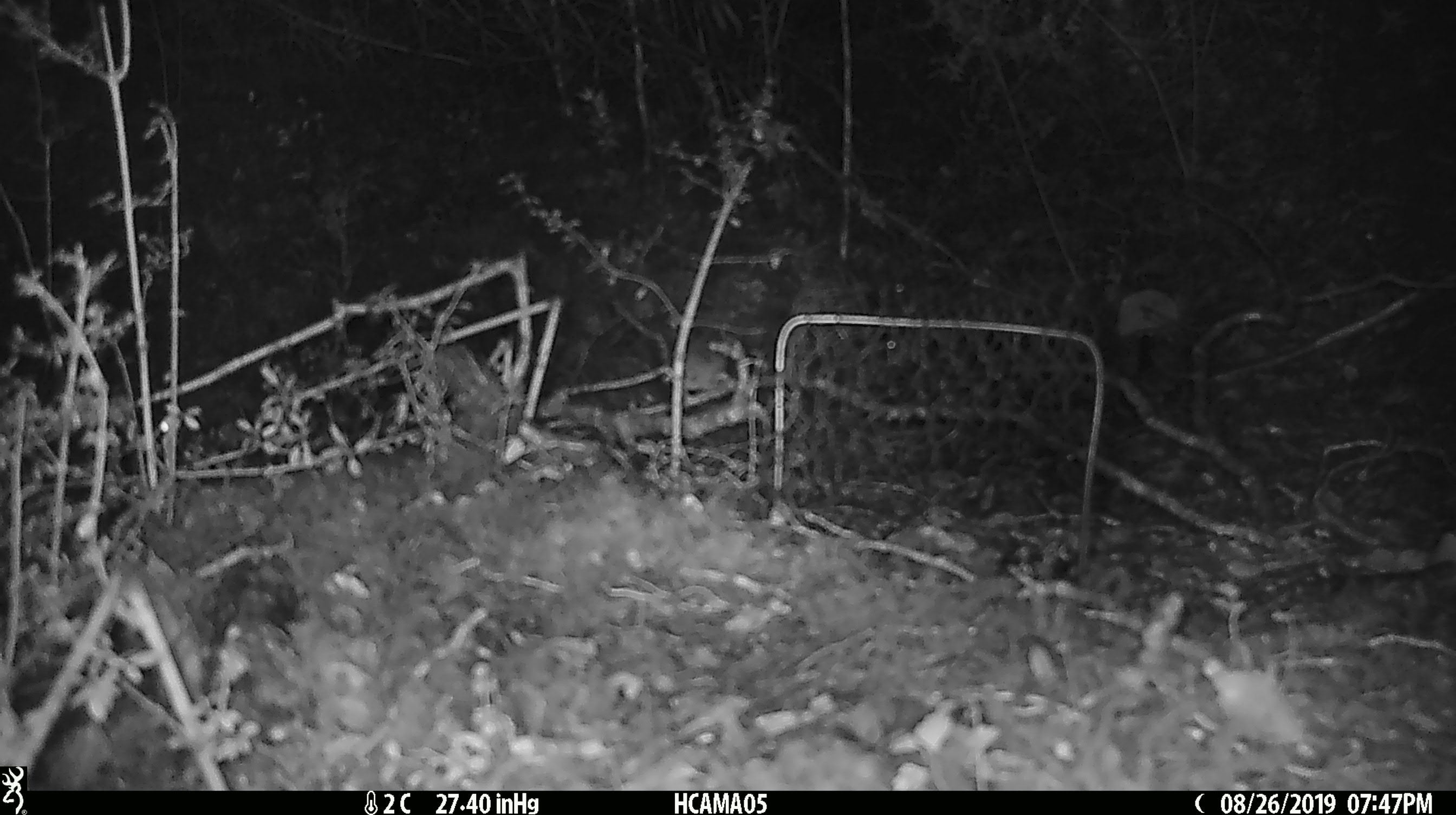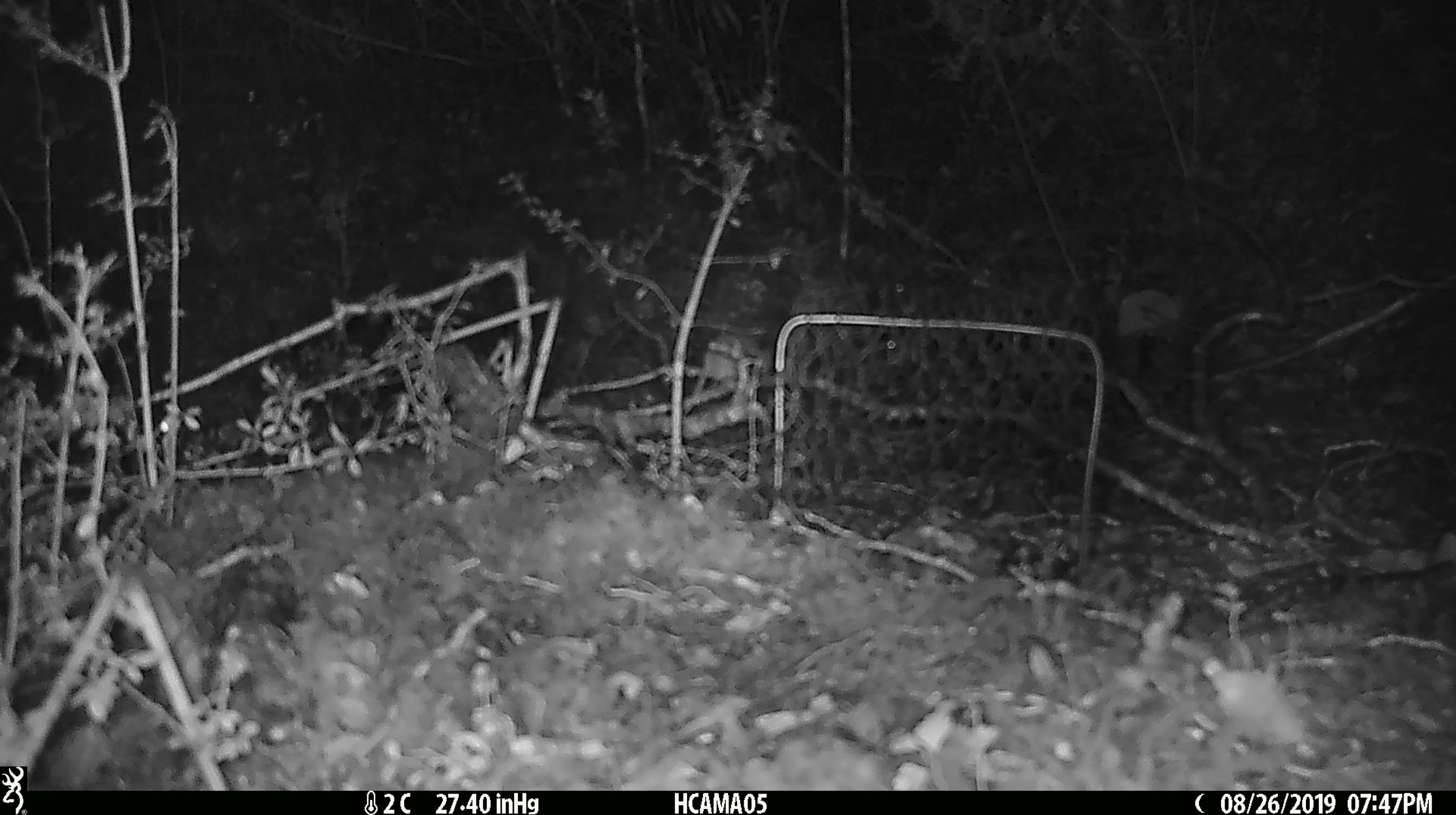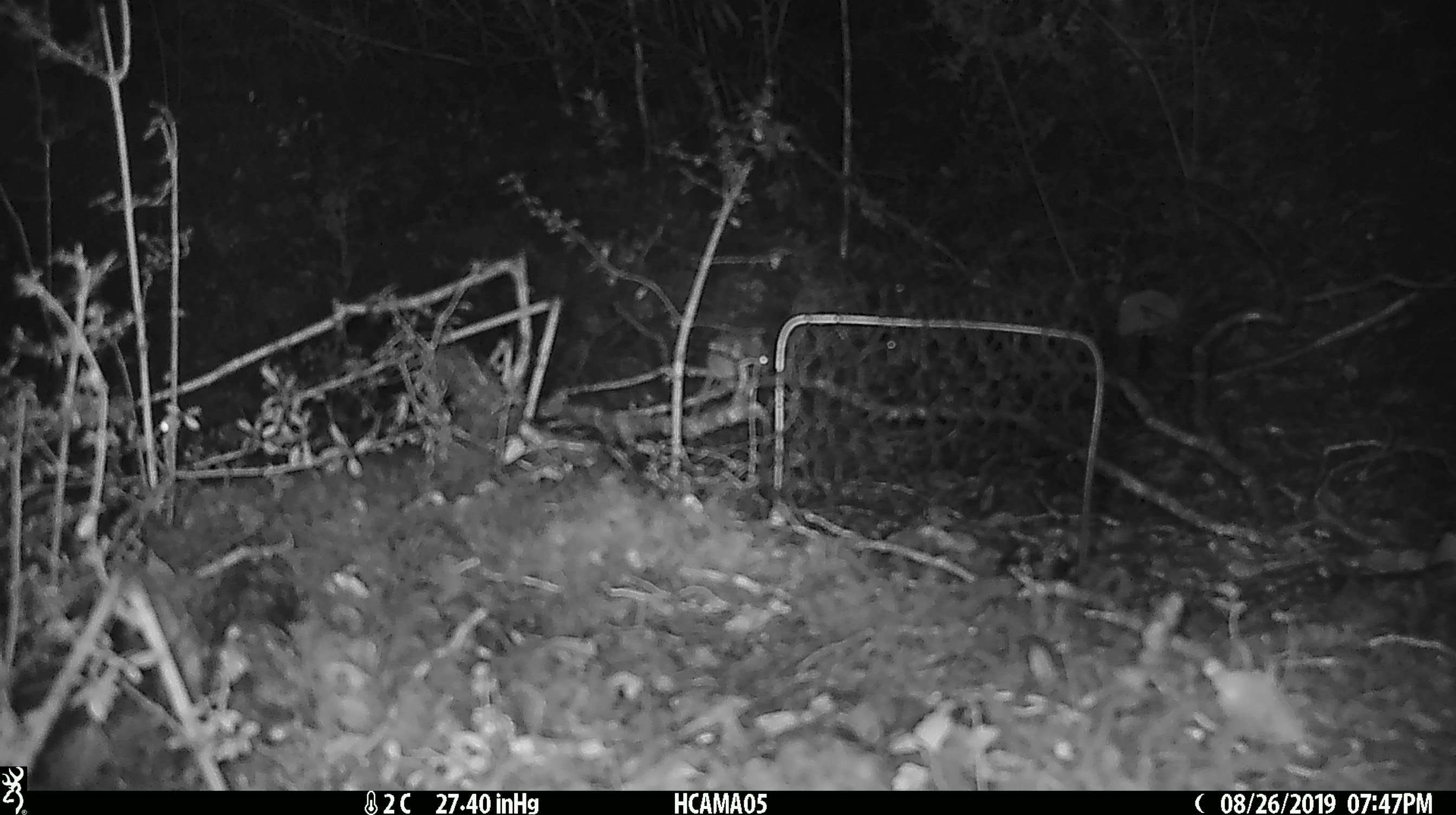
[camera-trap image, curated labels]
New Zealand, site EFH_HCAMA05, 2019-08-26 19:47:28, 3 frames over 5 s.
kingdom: Animalia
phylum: Chordata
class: Mammalia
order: Rodentia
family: Muridae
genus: Mus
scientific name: Mus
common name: mouse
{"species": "mouse (Mus)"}